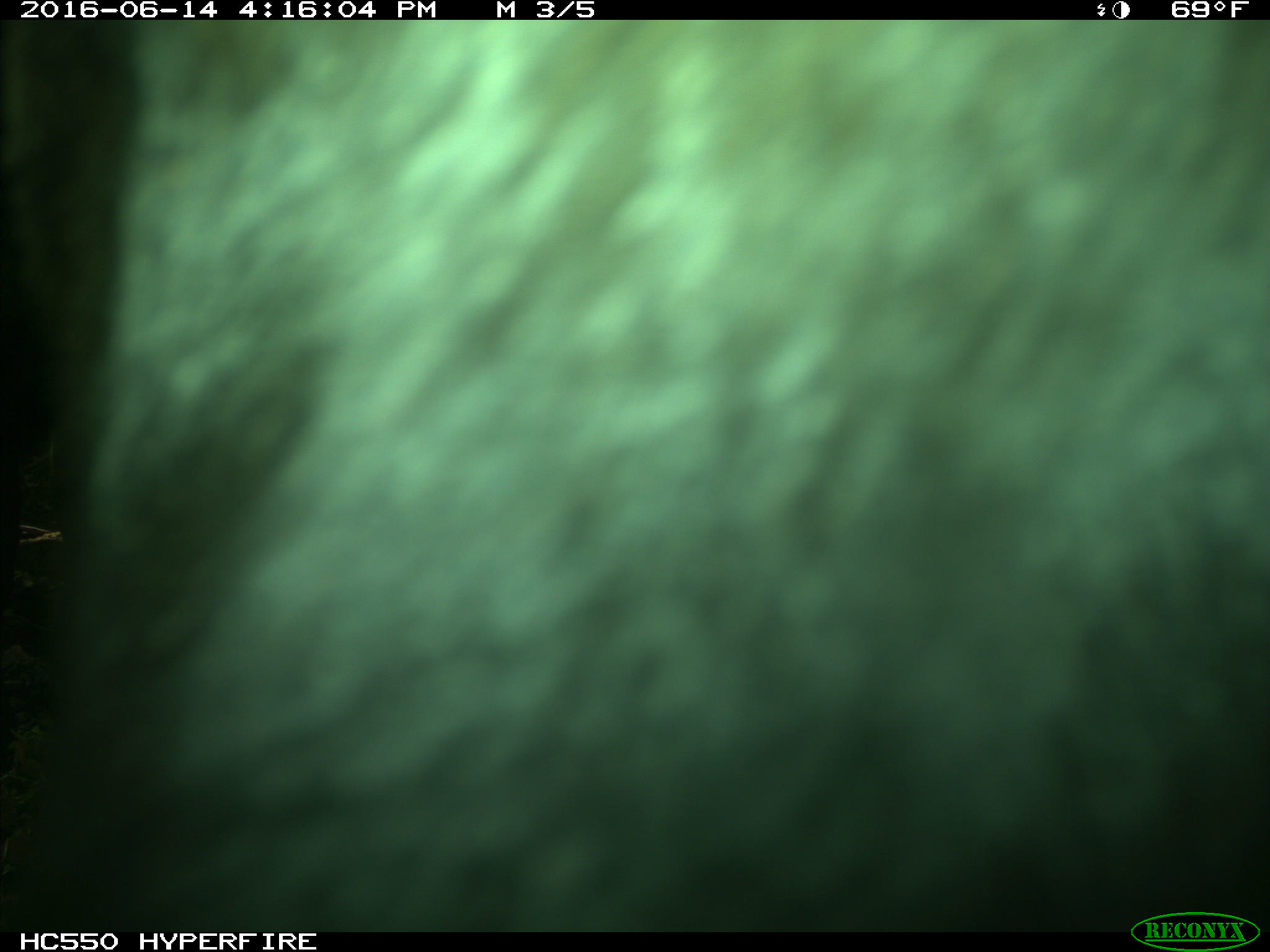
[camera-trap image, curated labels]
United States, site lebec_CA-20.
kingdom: Animalia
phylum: Chordata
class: Mammalia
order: Artiodactyla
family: Bovidae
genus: Bos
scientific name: Bos taurus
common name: domestic cow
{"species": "Bos taurus (domestic cow)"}